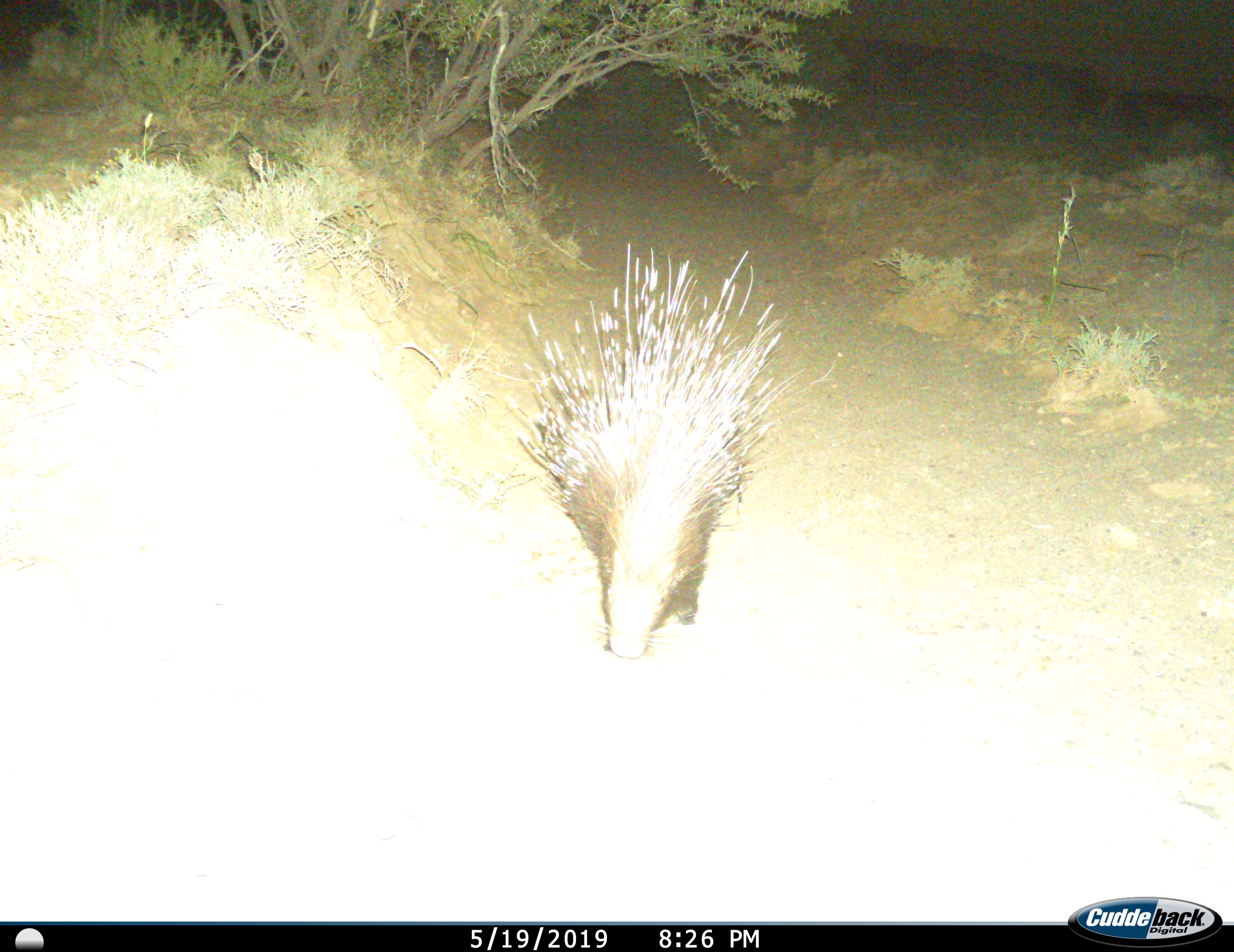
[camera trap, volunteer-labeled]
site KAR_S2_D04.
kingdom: Animalia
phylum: Chordata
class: Mammalia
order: Rodentia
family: Hystricidae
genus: Hystrix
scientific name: Hystrix cristata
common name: crested porcupine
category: porcupine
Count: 1.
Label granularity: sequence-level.